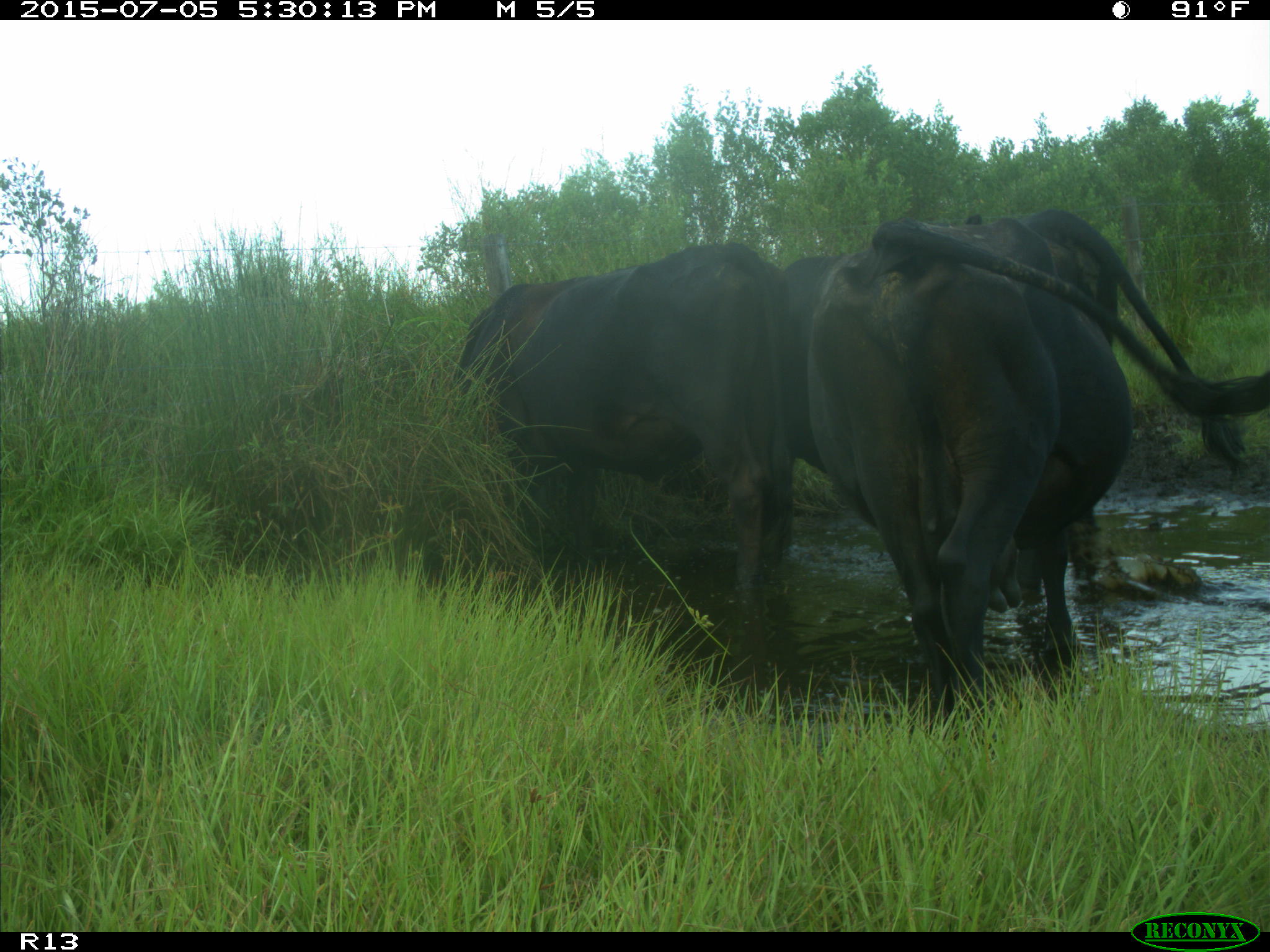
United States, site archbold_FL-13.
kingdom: Animalia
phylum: Chordata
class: Mammalia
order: Artiodactyla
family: Bovidae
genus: Bos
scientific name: Bos taurus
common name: domestic cow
Bos taurus (domestic cow).